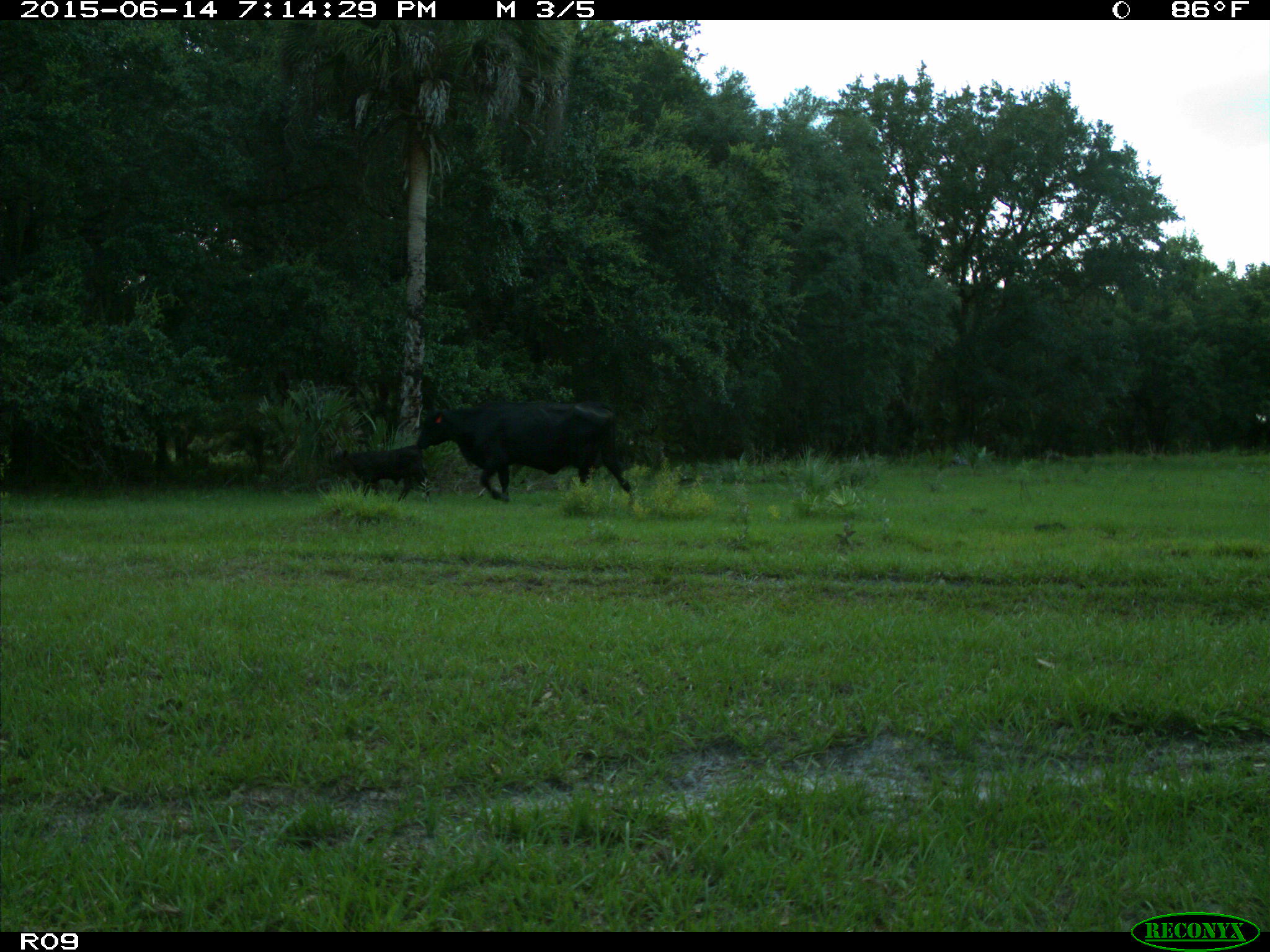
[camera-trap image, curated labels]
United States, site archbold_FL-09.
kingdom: Animalia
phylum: Chordata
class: Mammalia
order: Artiodactyla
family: Bovidae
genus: Bos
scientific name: Bos taurus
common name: domestic cow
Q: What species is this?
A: Bos taurus (domestic cow).